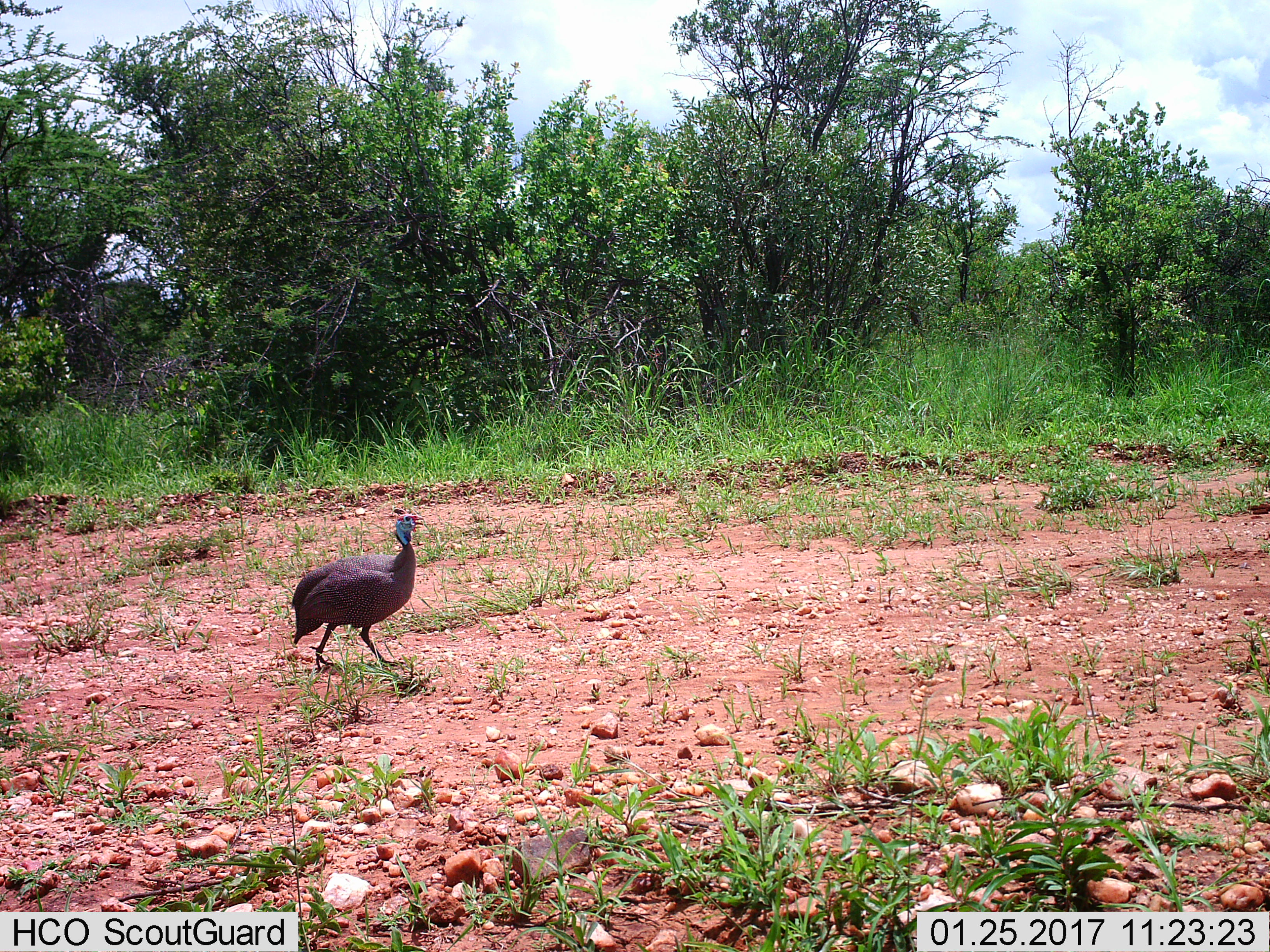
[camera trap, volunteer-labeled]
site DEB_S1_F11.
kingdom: Animalia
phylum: Chordata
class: Aves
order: Galliformes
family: Numididae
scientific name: Numididae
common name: guineafowl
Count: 1.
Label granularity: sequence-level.